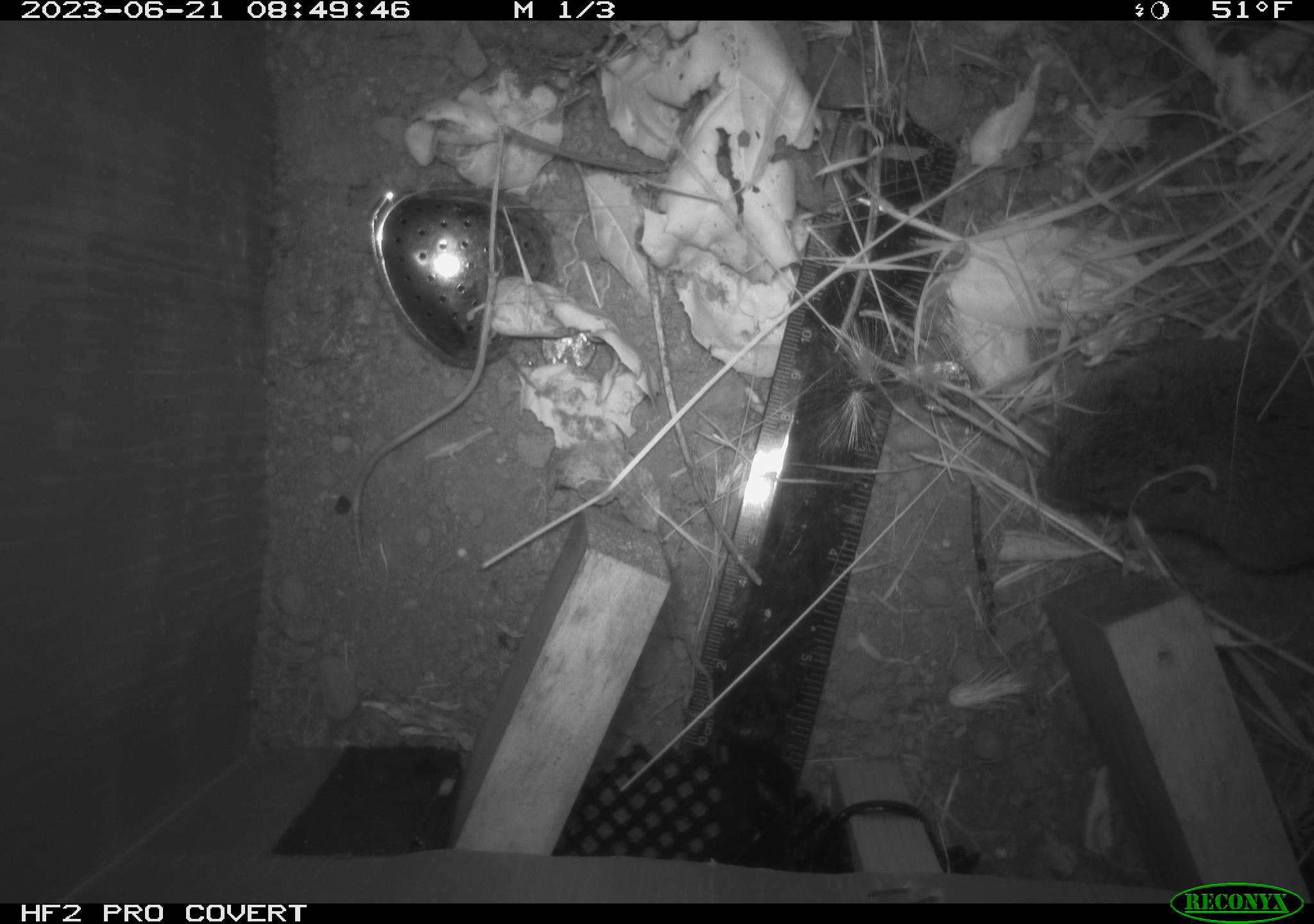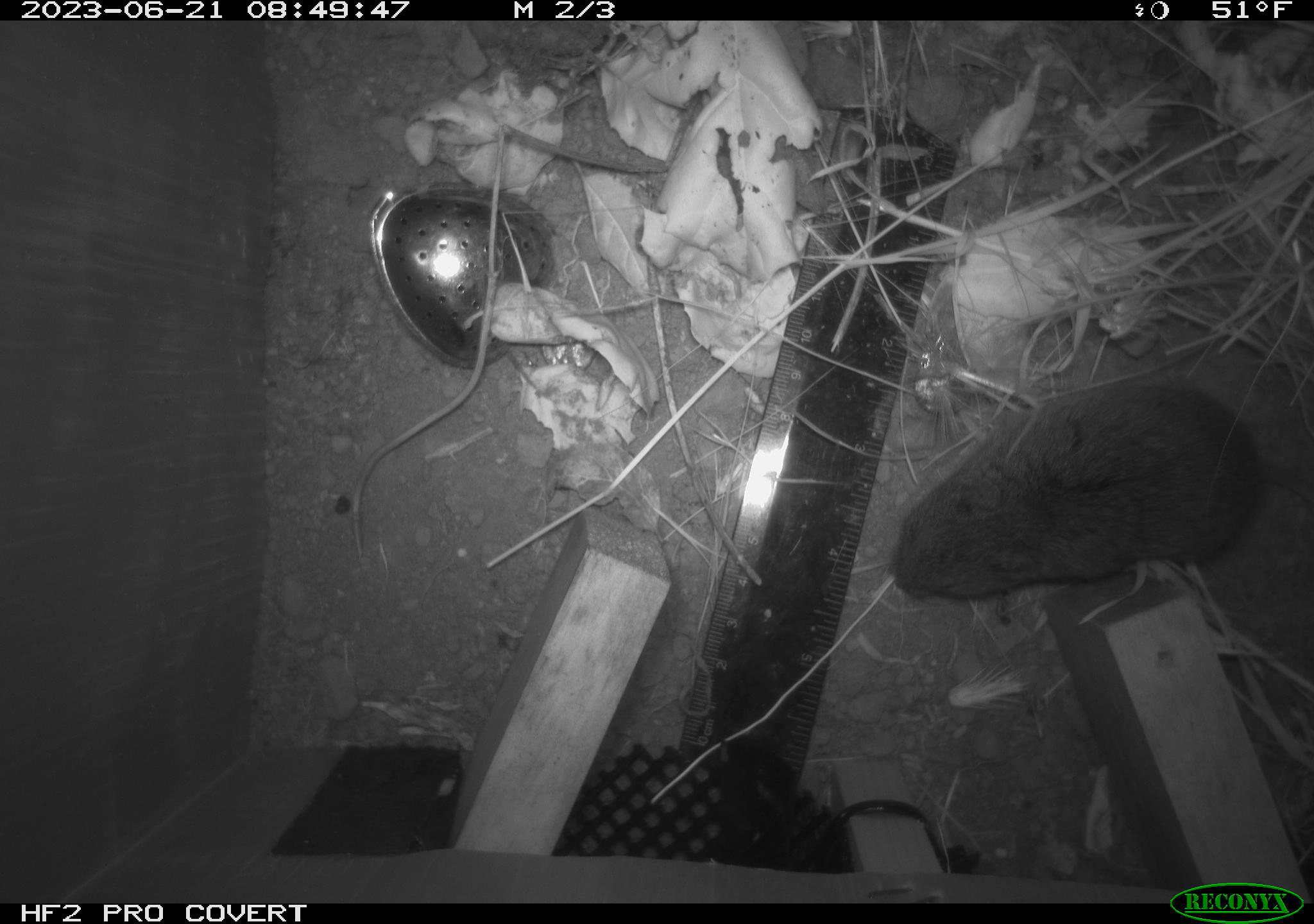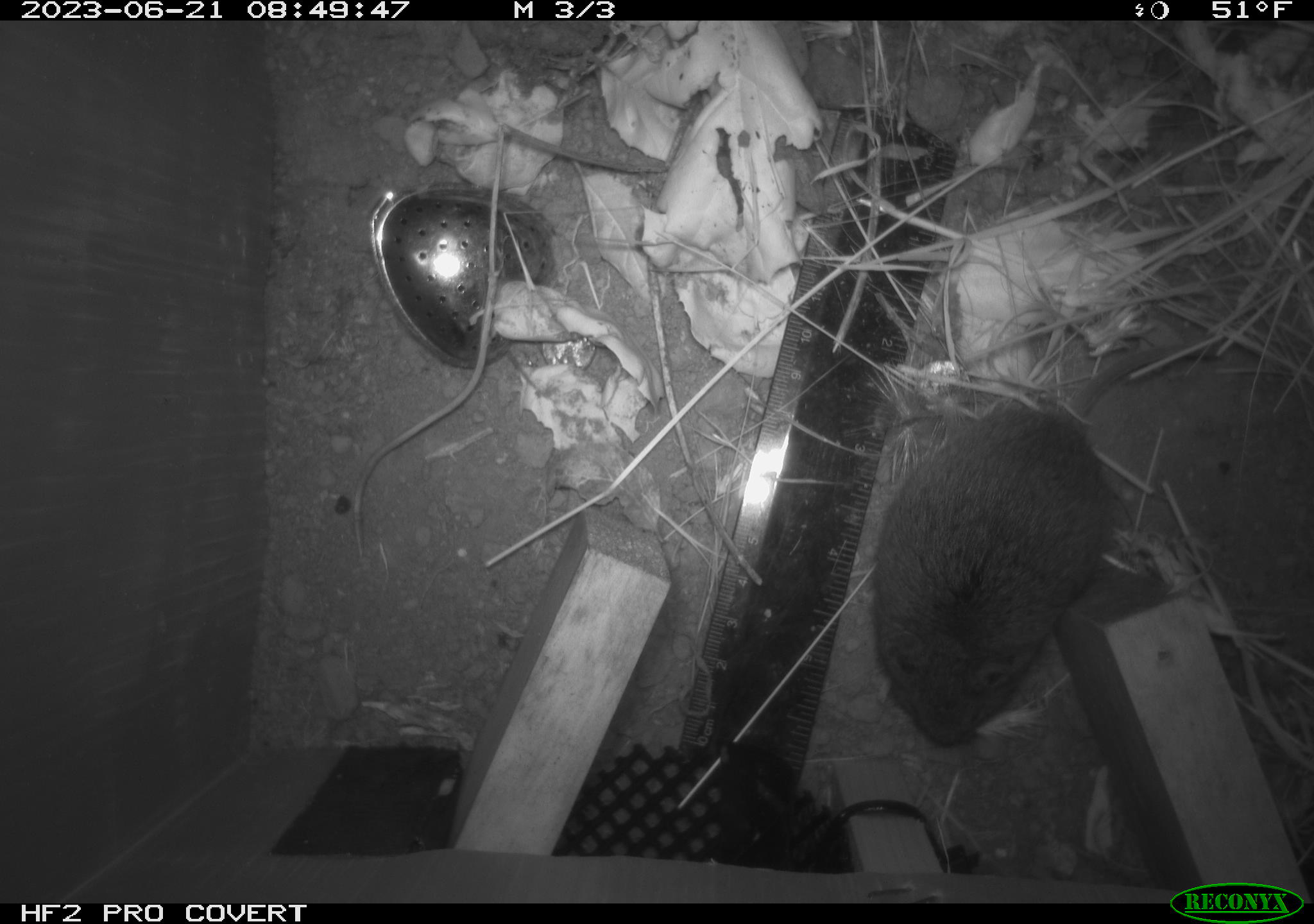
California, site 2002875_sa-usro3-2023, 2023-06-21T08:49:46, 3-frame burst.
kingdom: Animalia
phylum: Chordata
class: Mammalia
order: Rodentia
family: Cricetidae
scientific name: Arvicolinae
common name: voles, lemmings, and muskrats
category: arvicolinae subfamily